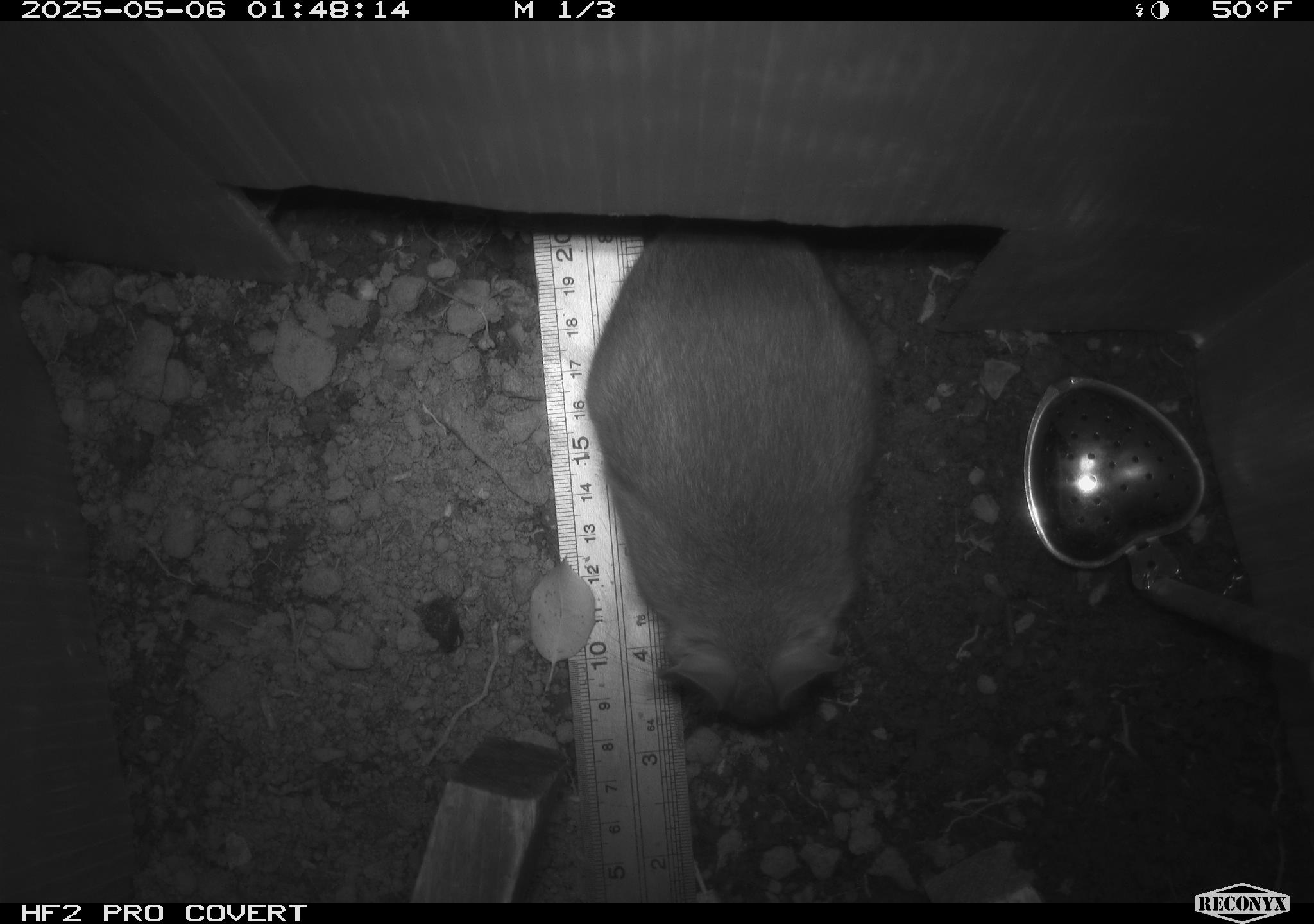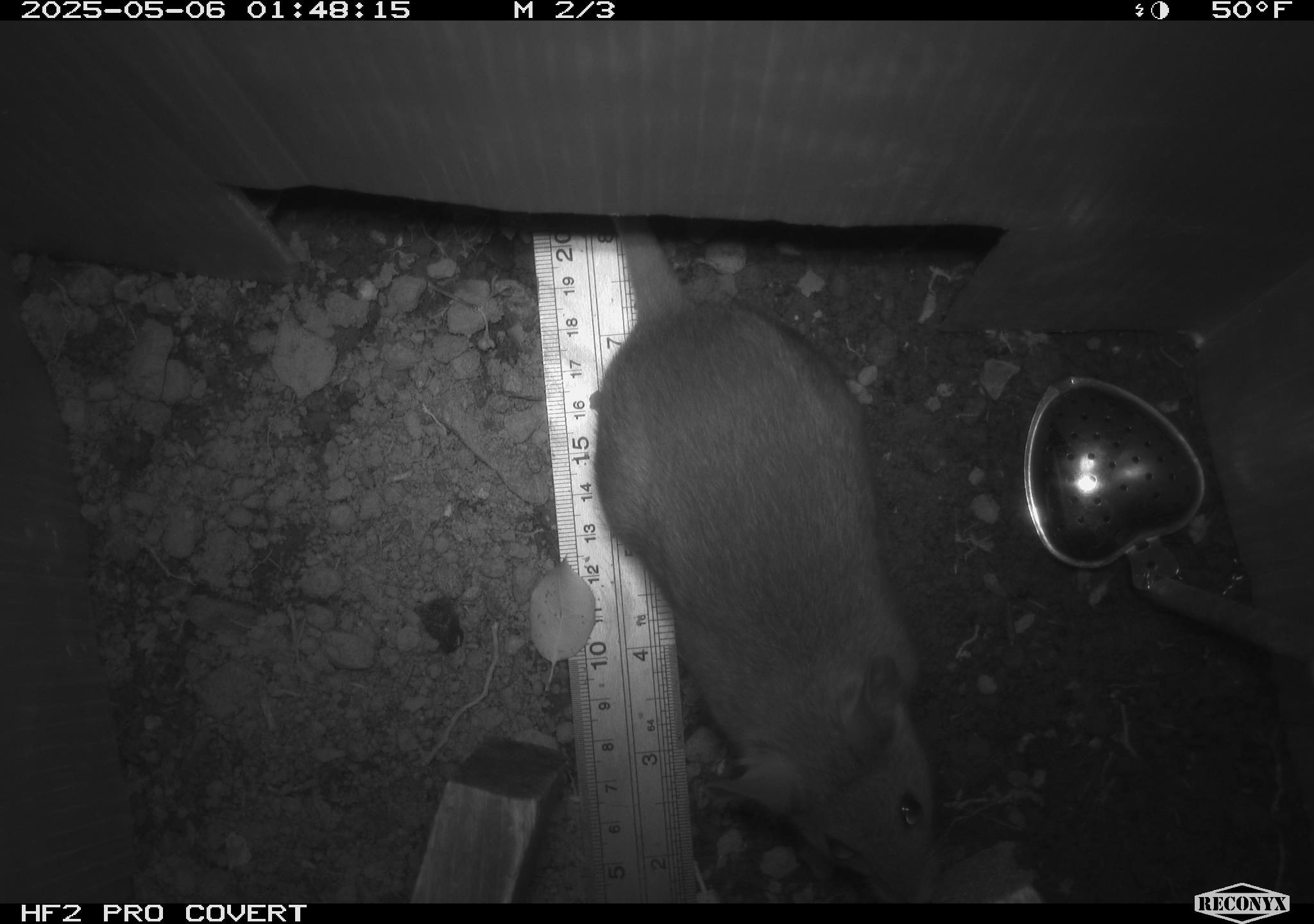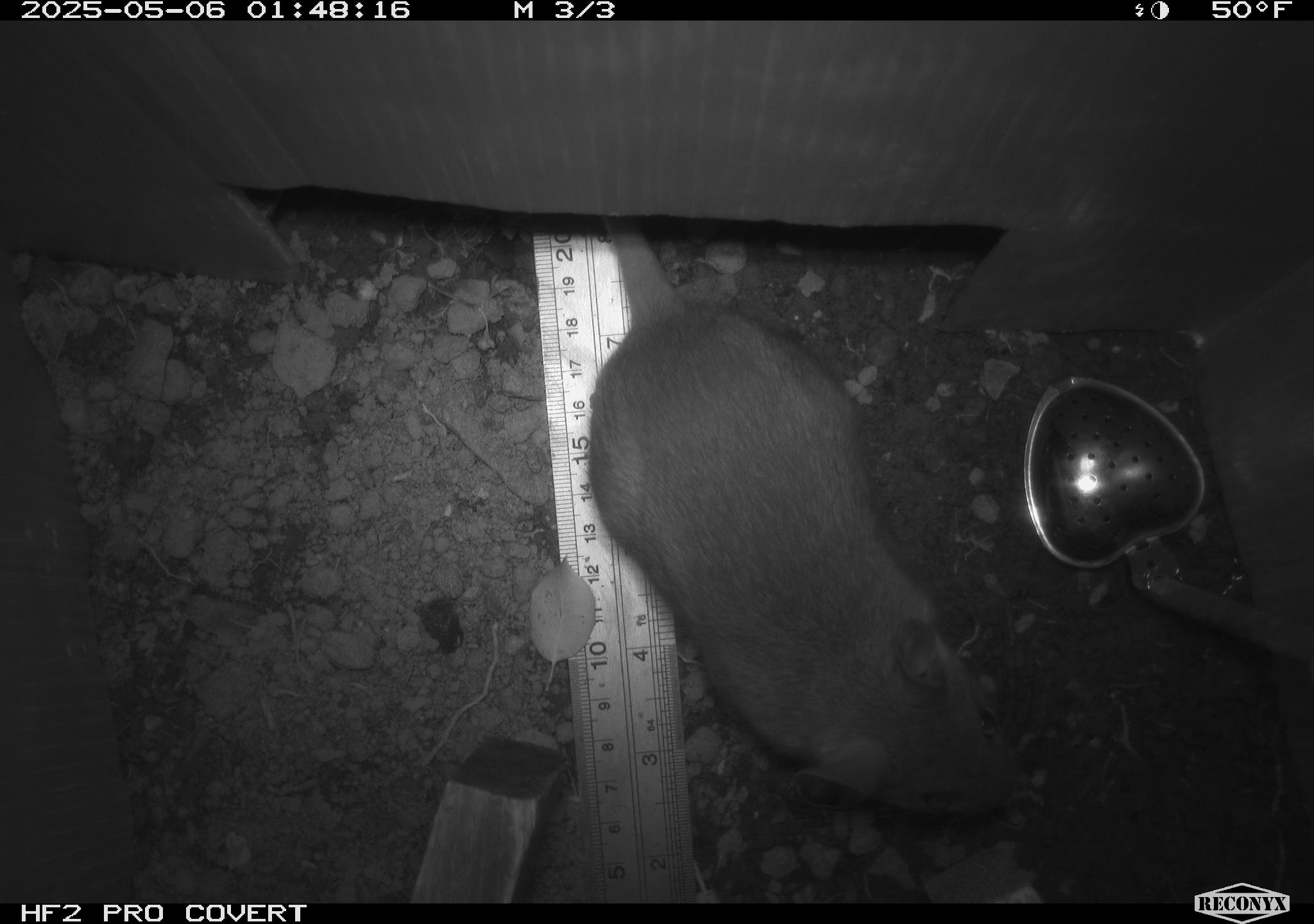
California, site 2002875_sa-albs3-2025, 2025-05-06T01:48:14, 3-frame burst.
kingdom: Animalia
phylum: Chordata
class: Mammalia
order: Rodentia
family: Cricetidae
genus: Neotoma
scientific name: Neotoma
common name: pack rat or woodrat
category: neotoma species